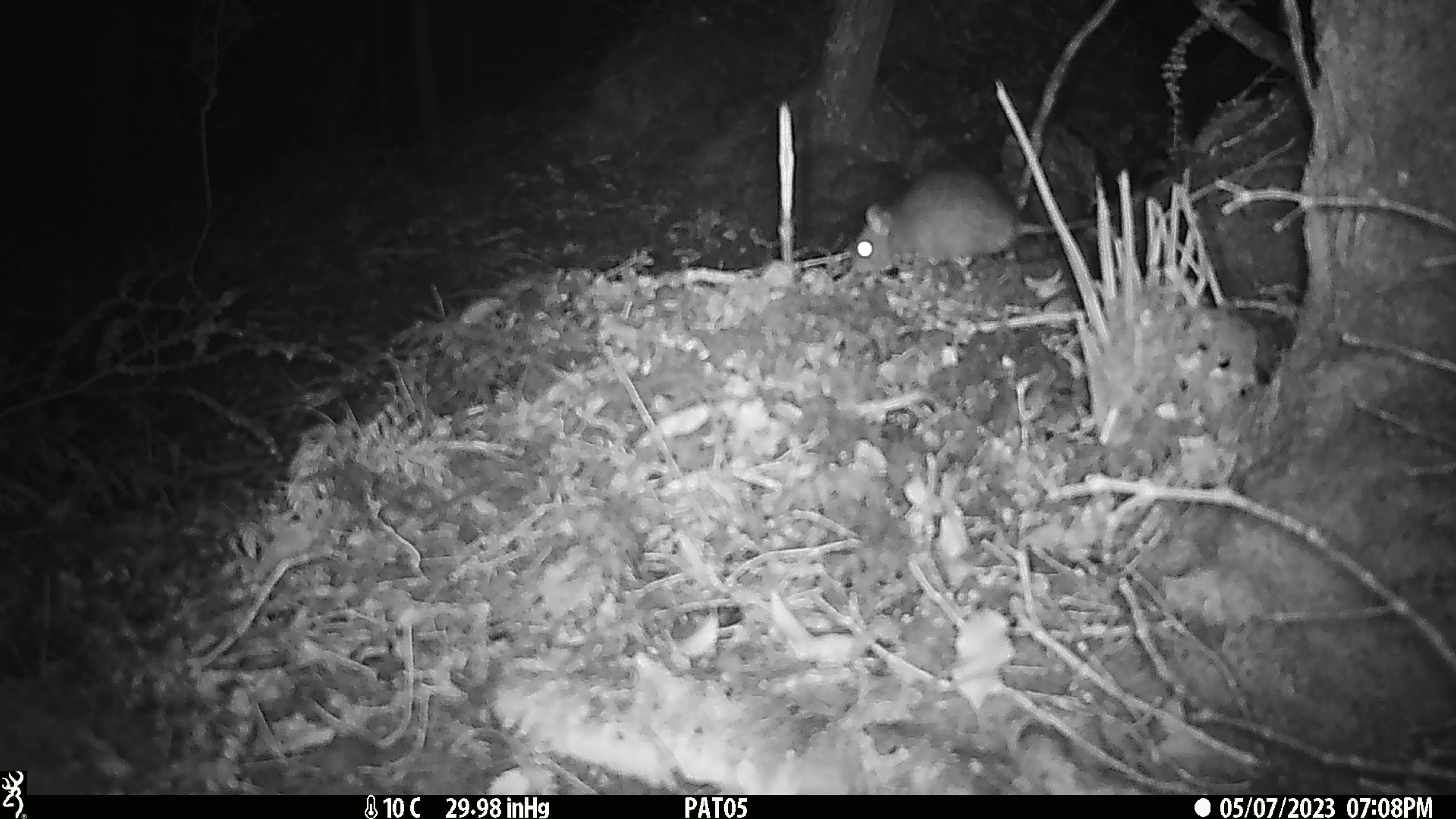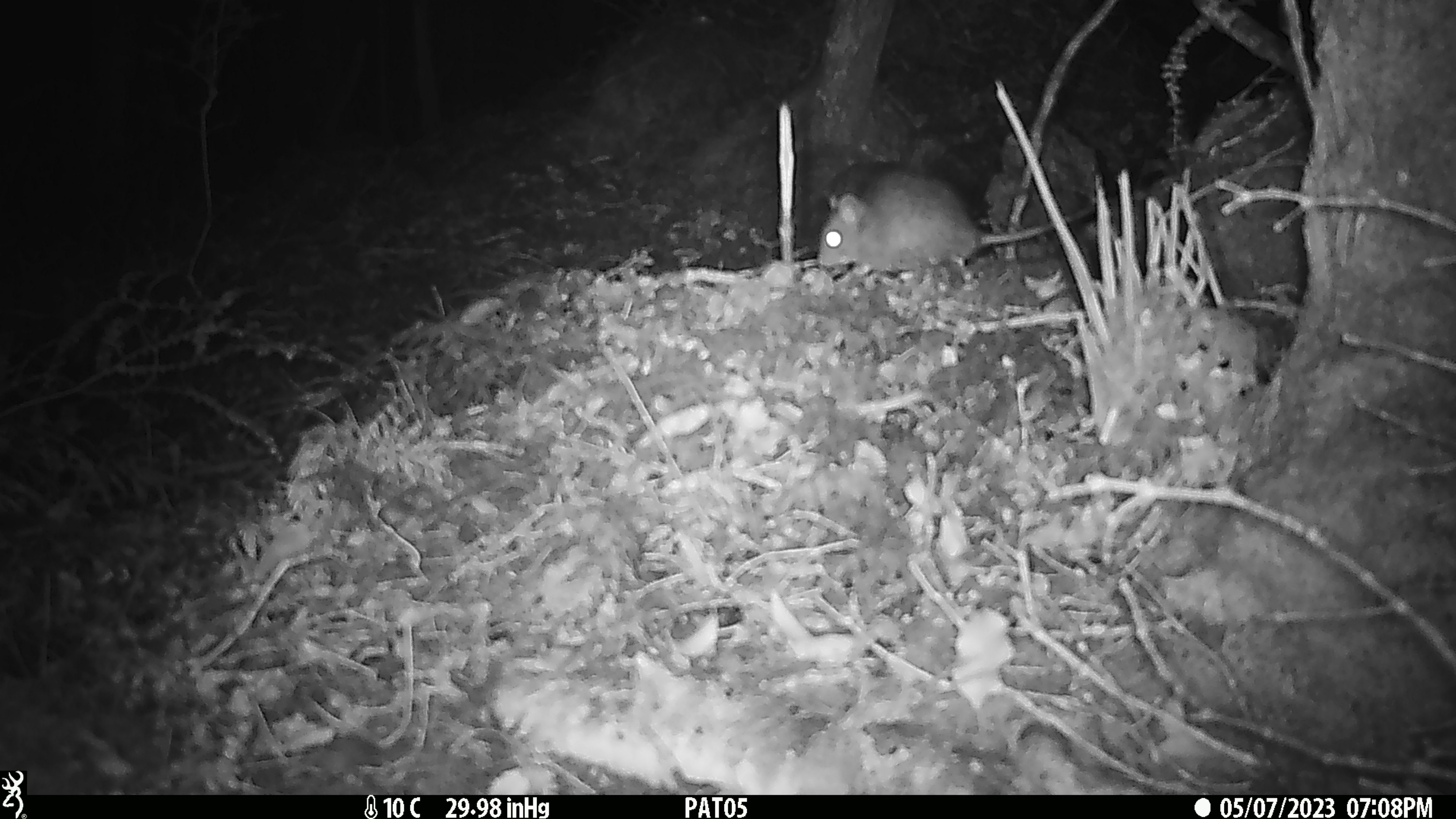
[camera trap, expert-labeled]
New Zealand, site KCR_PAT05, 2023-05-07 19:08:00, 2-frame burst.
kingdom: Animalia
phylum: Chordata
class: Mammalia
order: Rodentia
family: Muridae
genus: Rattus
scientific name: Rattus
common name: rat